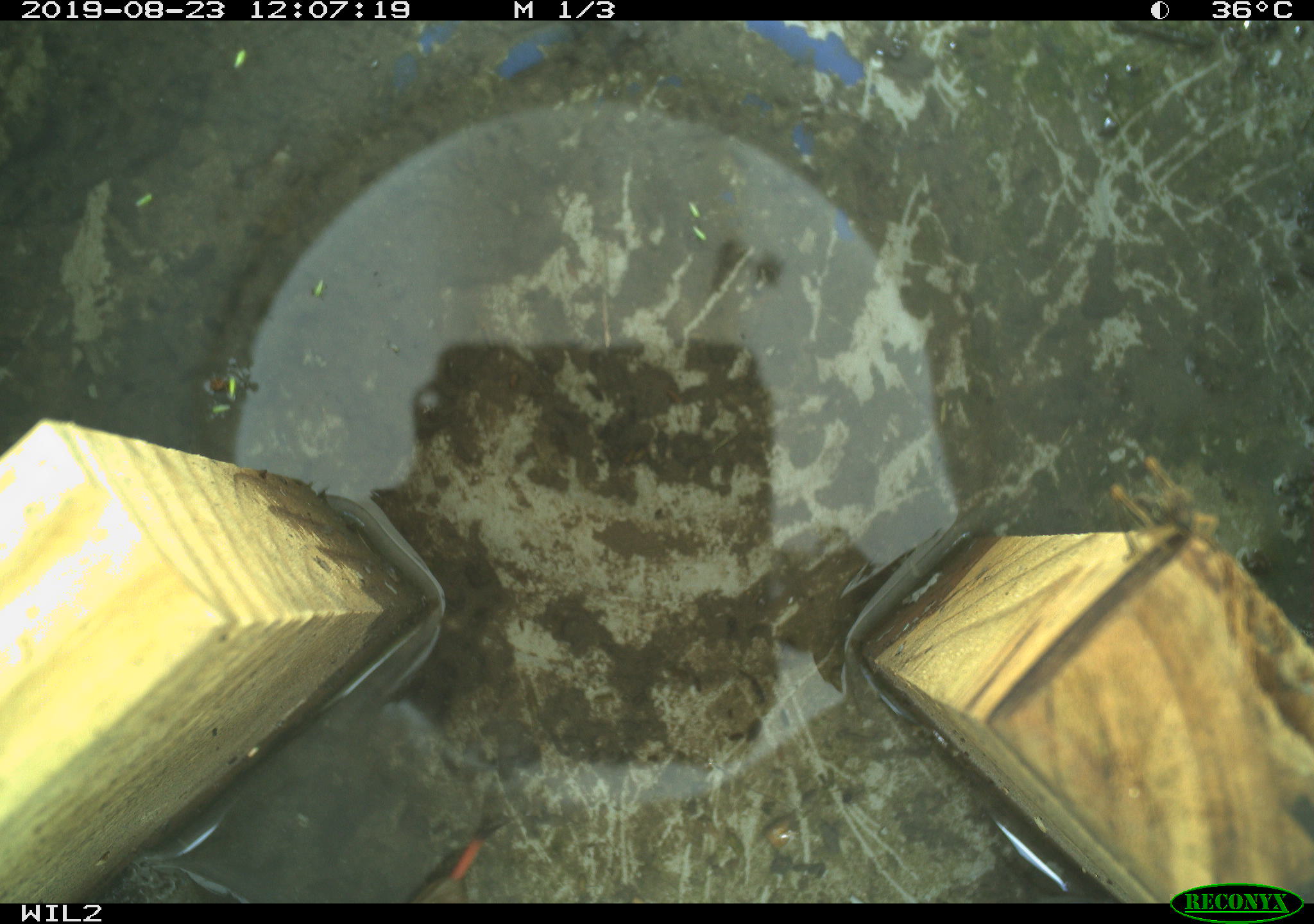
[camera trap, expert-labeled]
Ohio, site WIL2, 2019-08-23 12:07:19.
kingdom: Animalia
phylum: Chordata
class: Reptilia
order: Squamata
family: Colubridae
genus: Thamnophis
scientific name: Thamnophis sirtalis sirtalis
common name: eastern gartersnake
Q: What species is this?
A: Eastern gartersnake (Thamnophis sirtalis sirtalis).